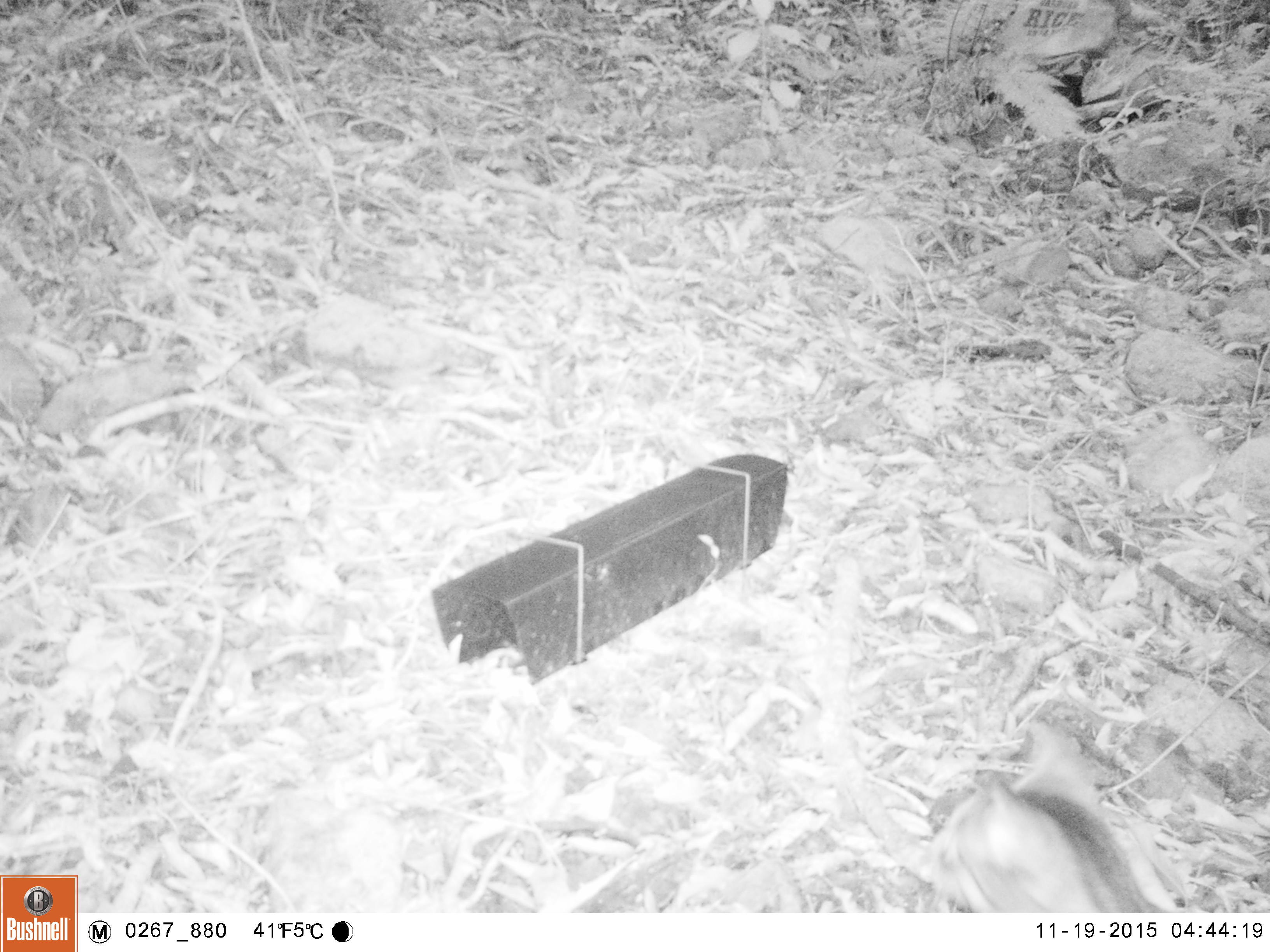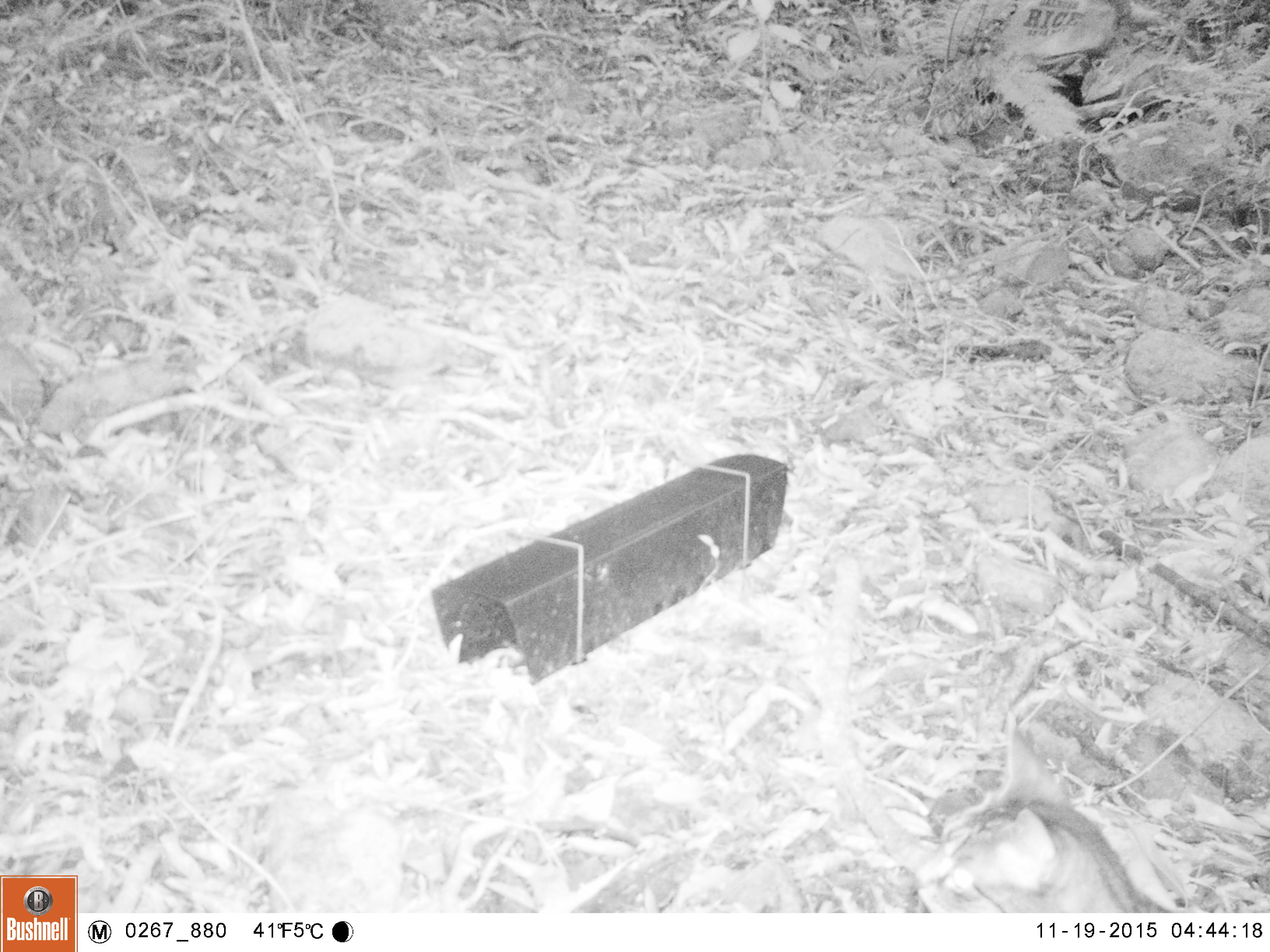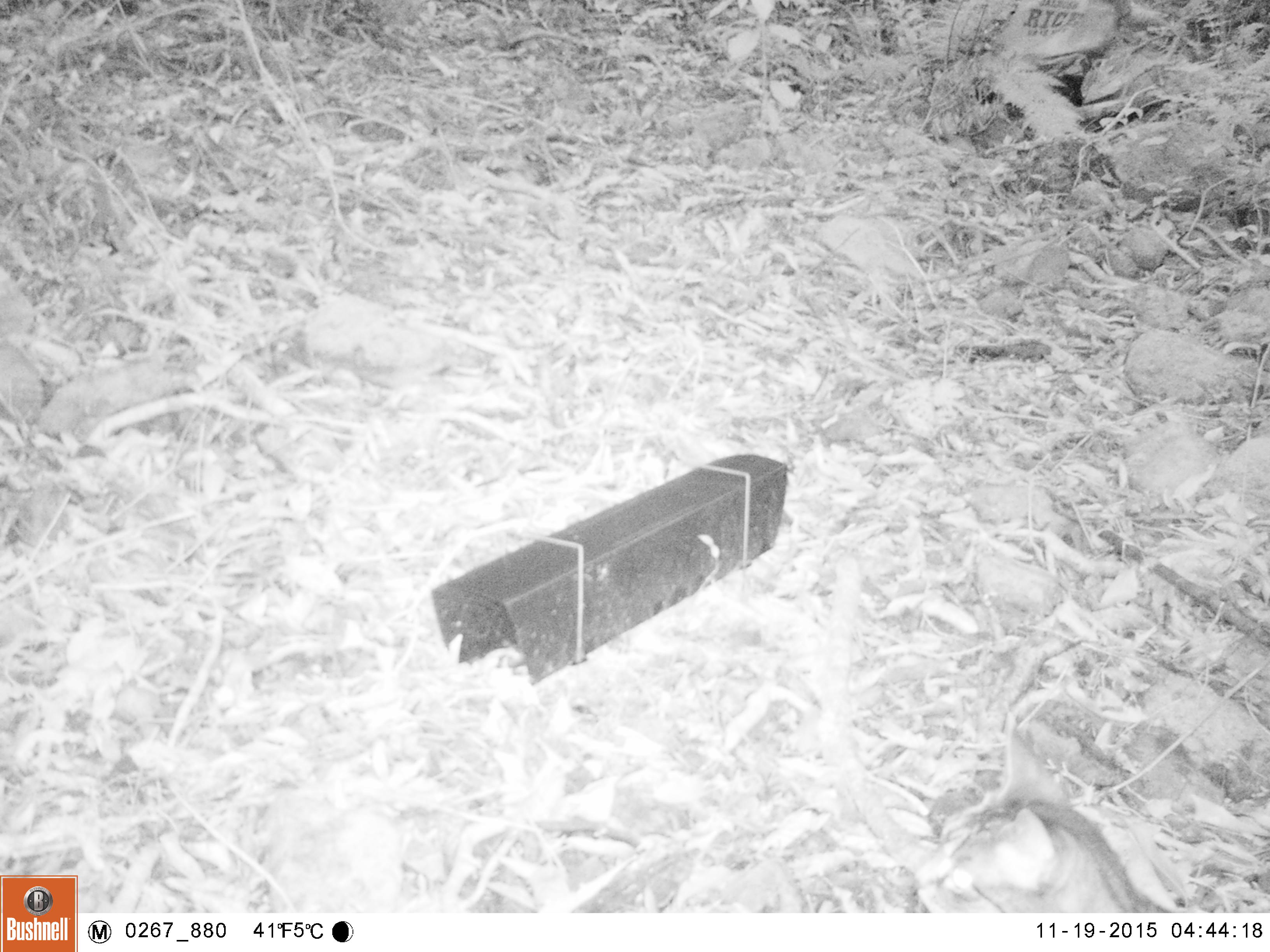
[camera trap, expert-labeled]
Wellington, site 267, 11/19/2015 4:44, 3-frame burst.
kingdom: Animalia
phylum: Chordata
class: Mammalia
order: Carnivora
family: Felidae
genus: Felis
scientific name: Felis catus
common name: cat